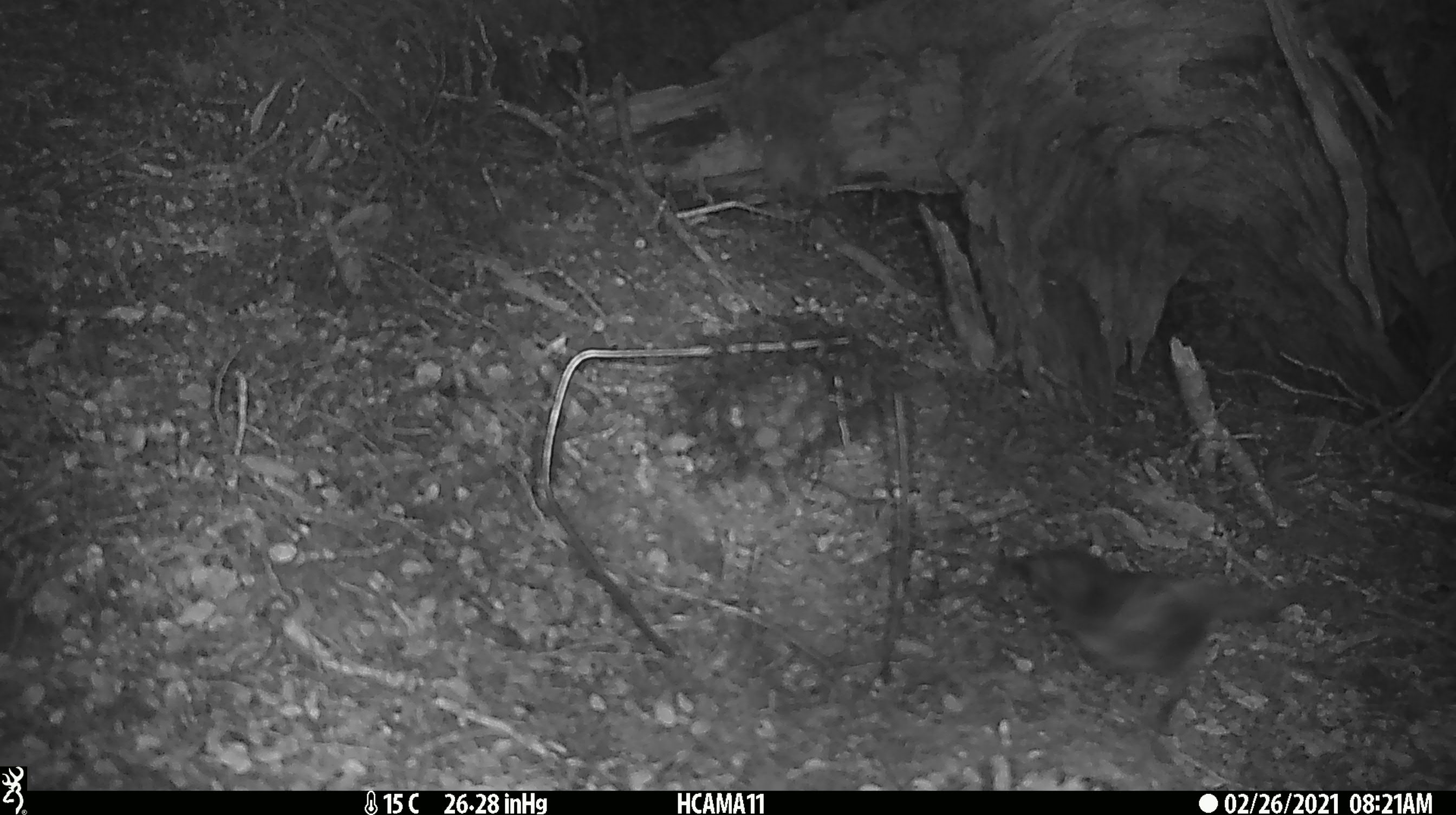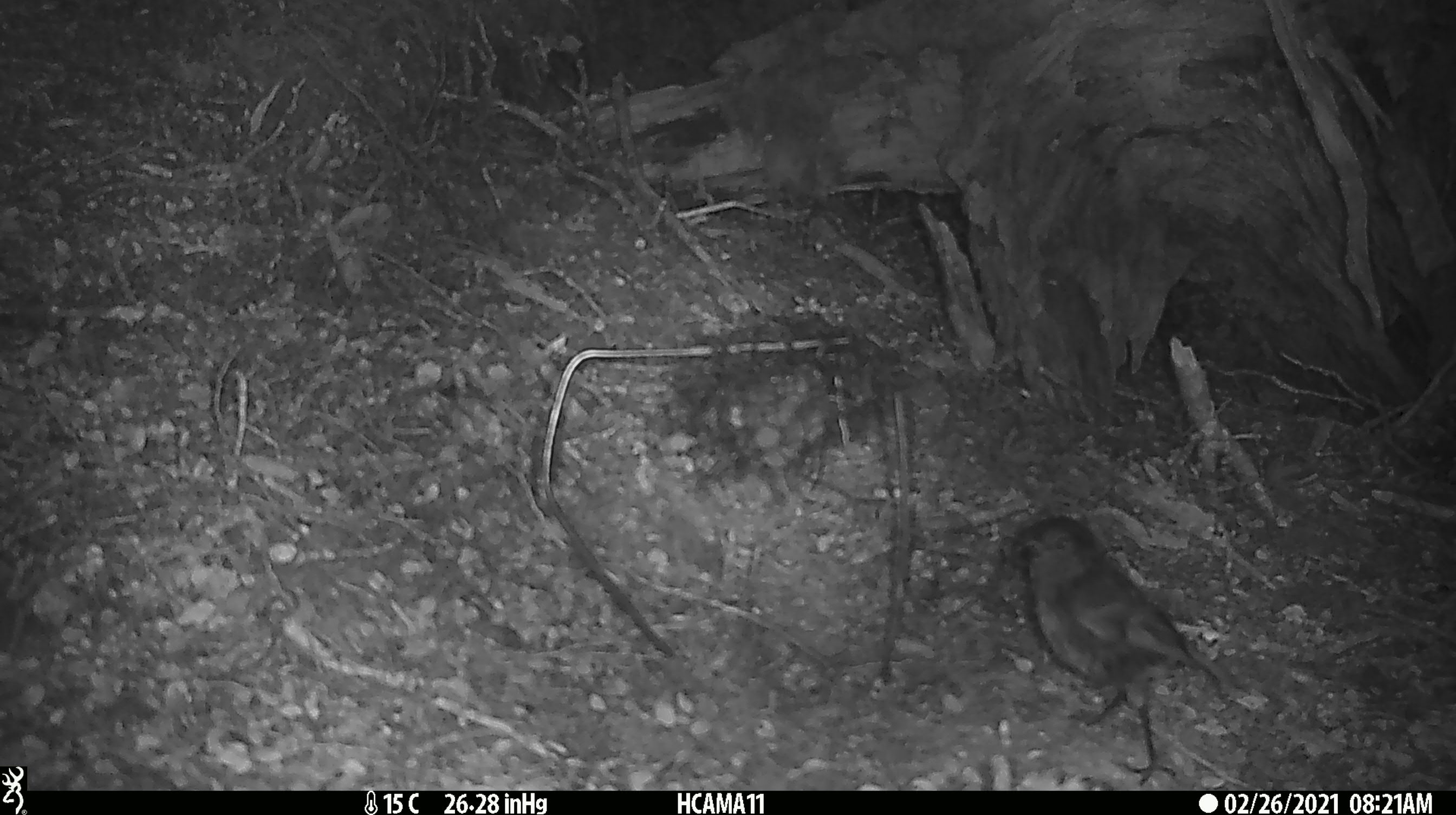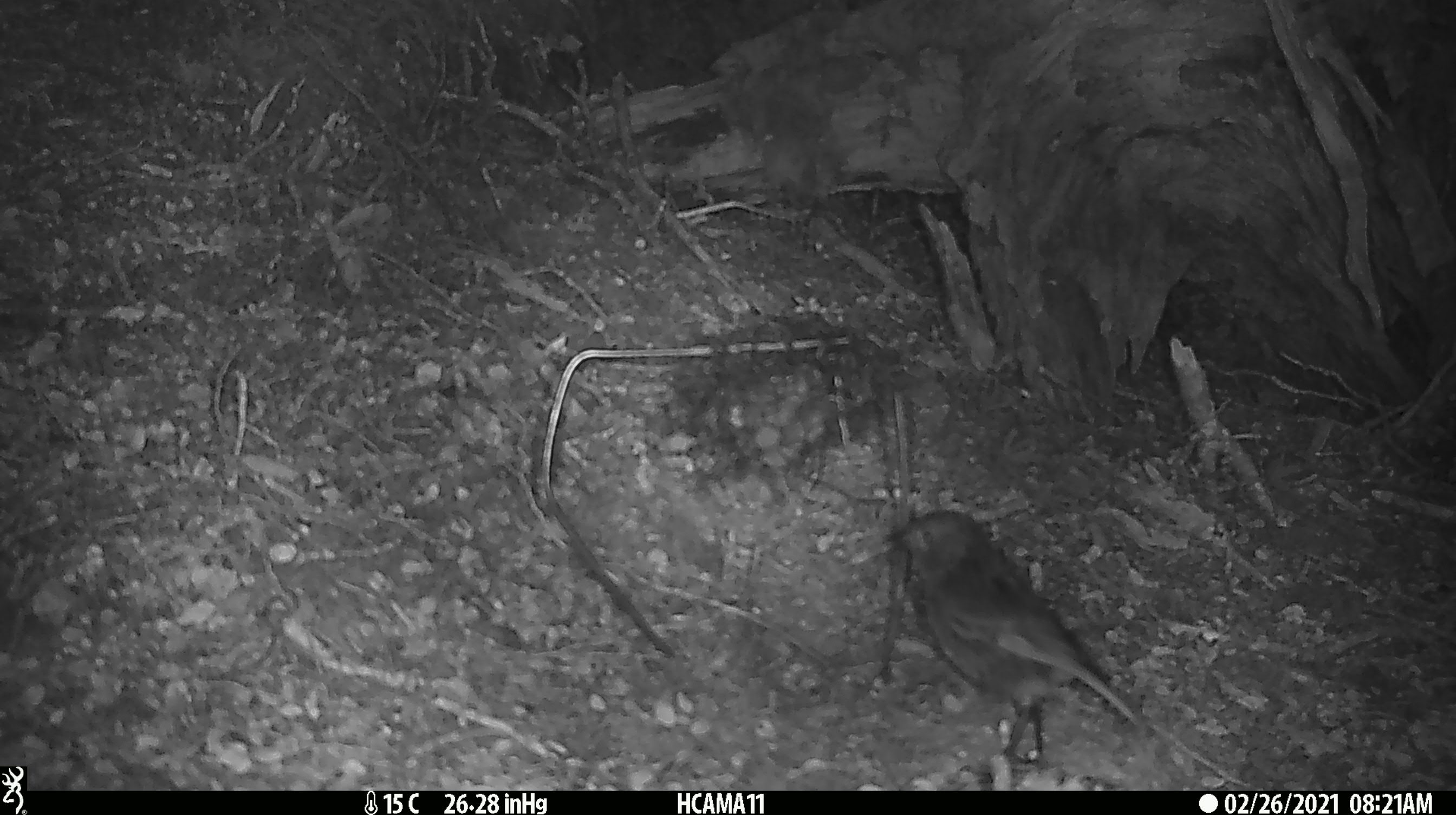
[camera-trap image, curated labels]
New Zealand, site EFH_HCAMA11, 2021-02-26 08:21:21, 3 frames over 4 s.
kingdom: Animalia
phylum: Chordata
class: Aves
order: Passeriformes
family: Petroicidae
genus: Petroica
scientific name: Petroica australis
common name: new zealand robin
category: robin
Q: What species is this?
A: Robin (new zealand robin) (Petroica australis).